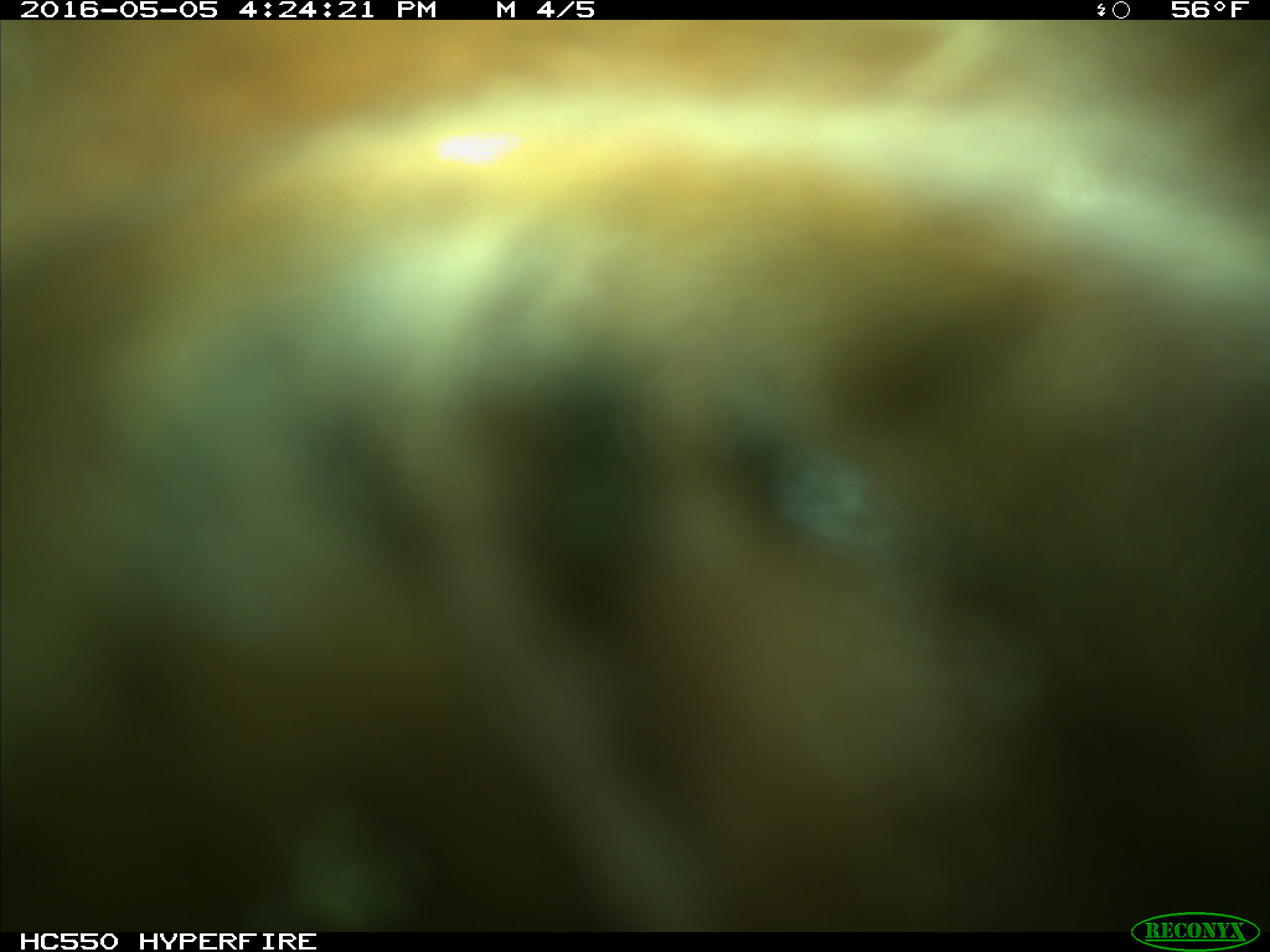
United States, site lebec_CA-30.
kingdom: Animalia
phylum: Chordata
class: Mammalia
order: Artiodactyla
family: Bovidae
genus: Bos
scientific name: Bos taurus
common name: domestic cow